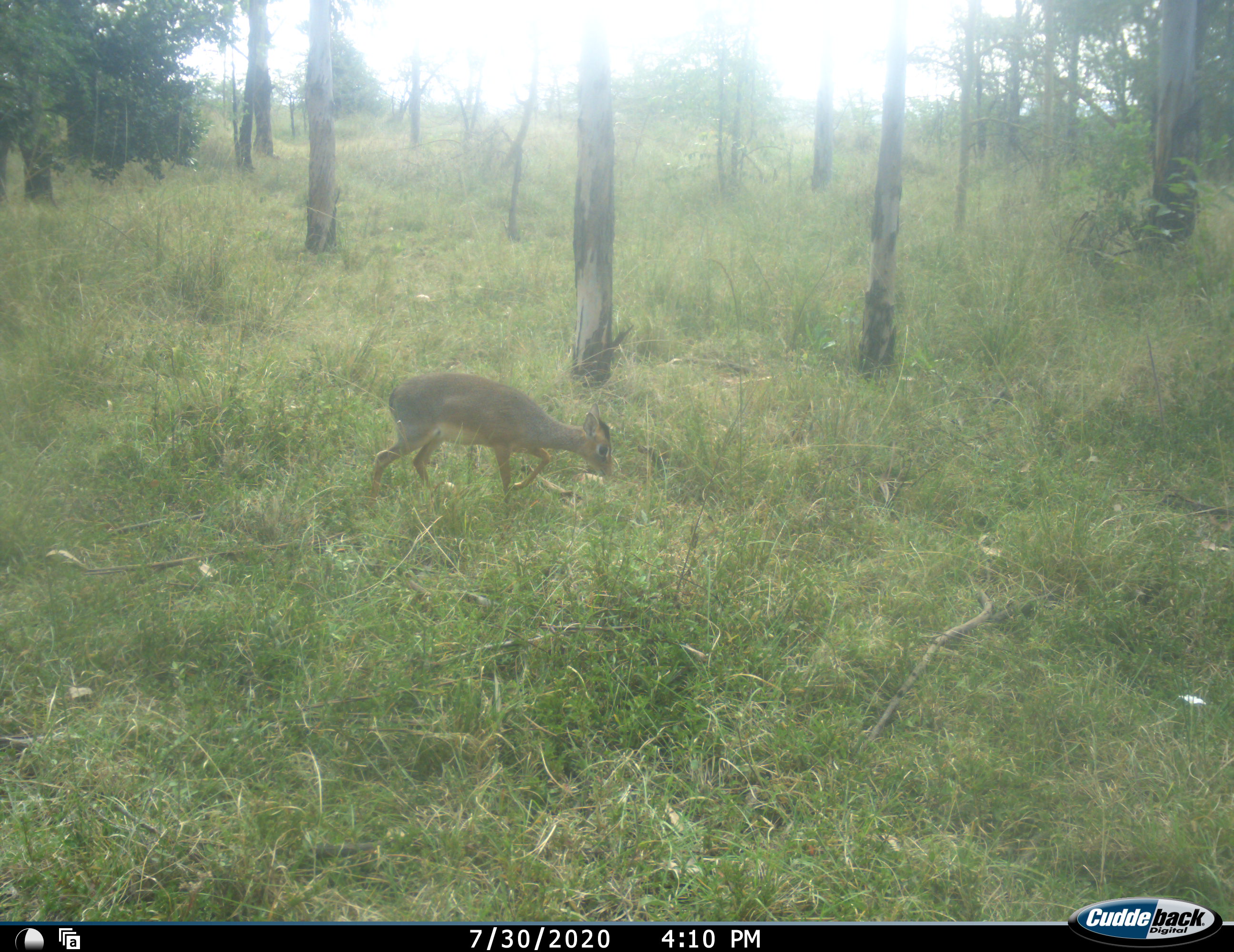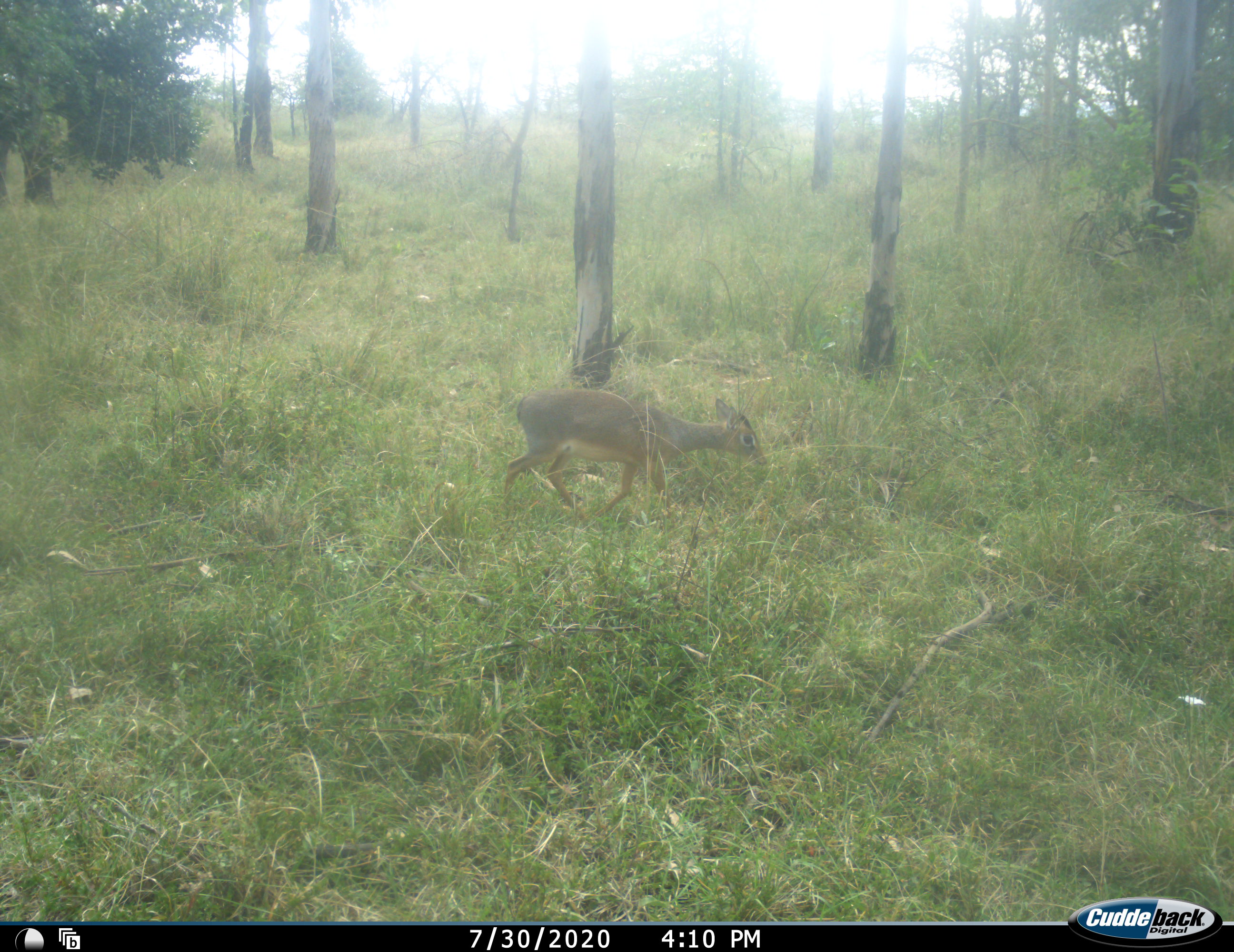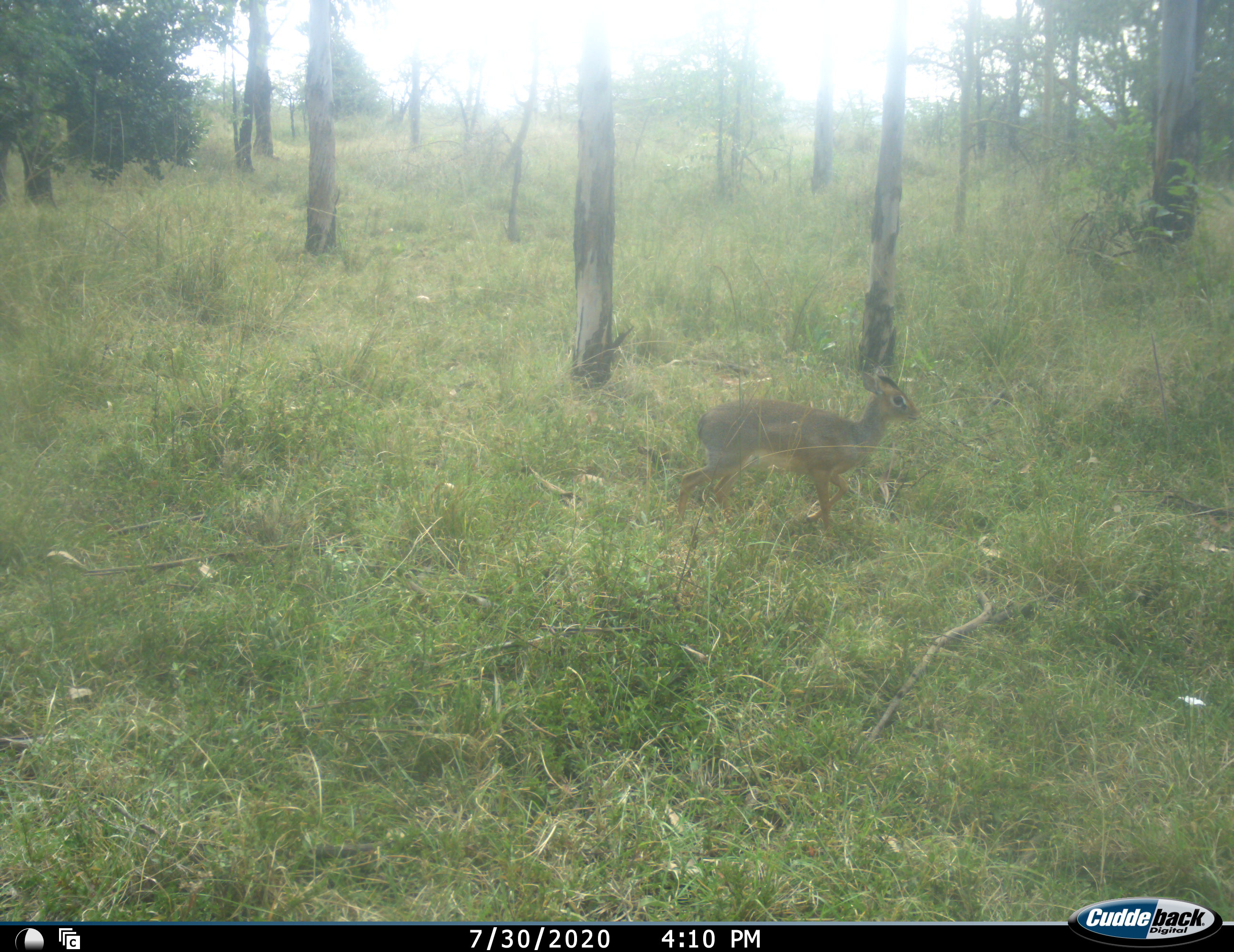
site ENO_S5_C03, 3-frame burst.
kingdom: Animalia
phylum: Chordata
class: Mammalia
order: Artiodactyla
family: Bovidae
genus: Madoqua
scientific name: Madoqua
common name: dik-dik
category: dikdik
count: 1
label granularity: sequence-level